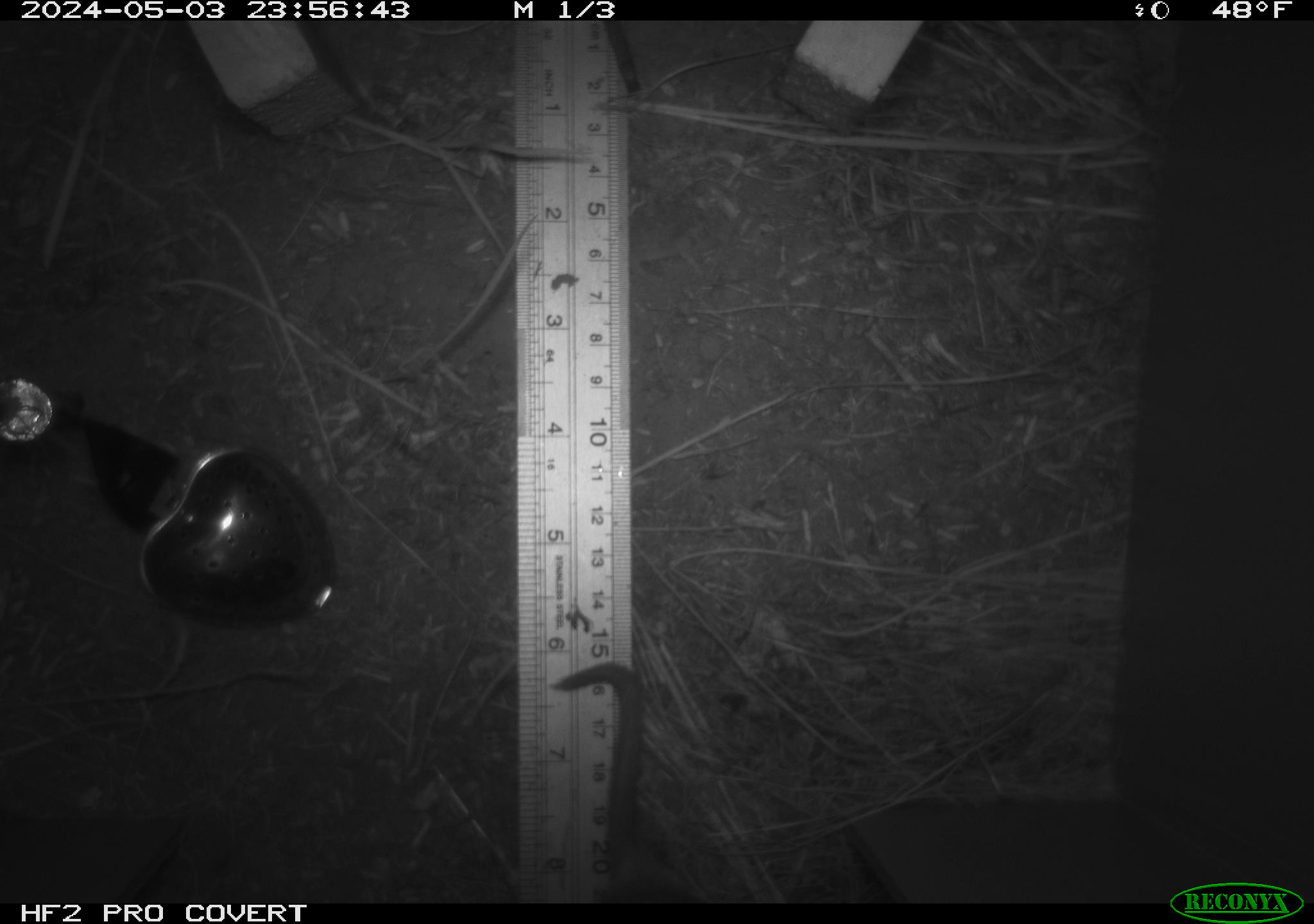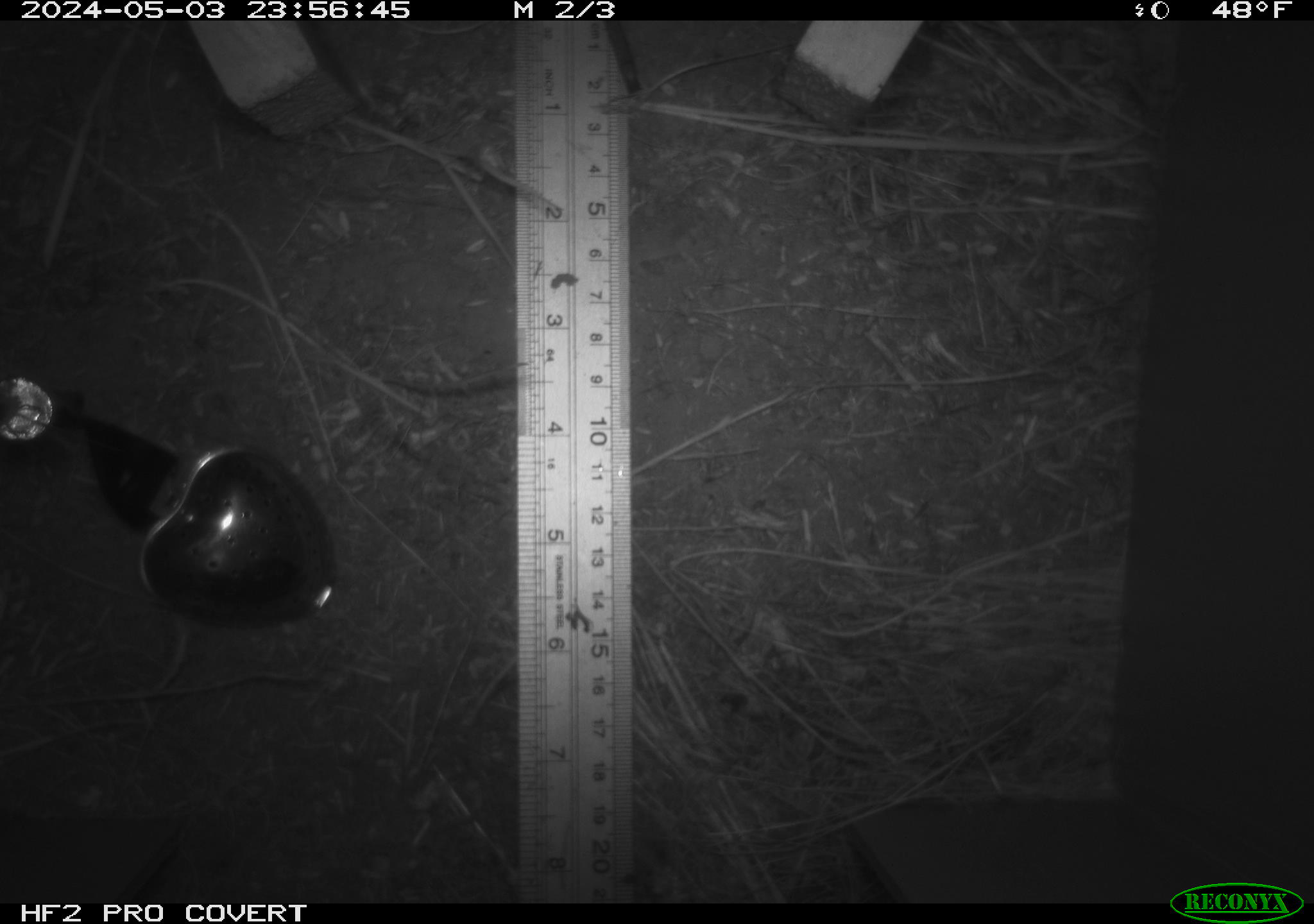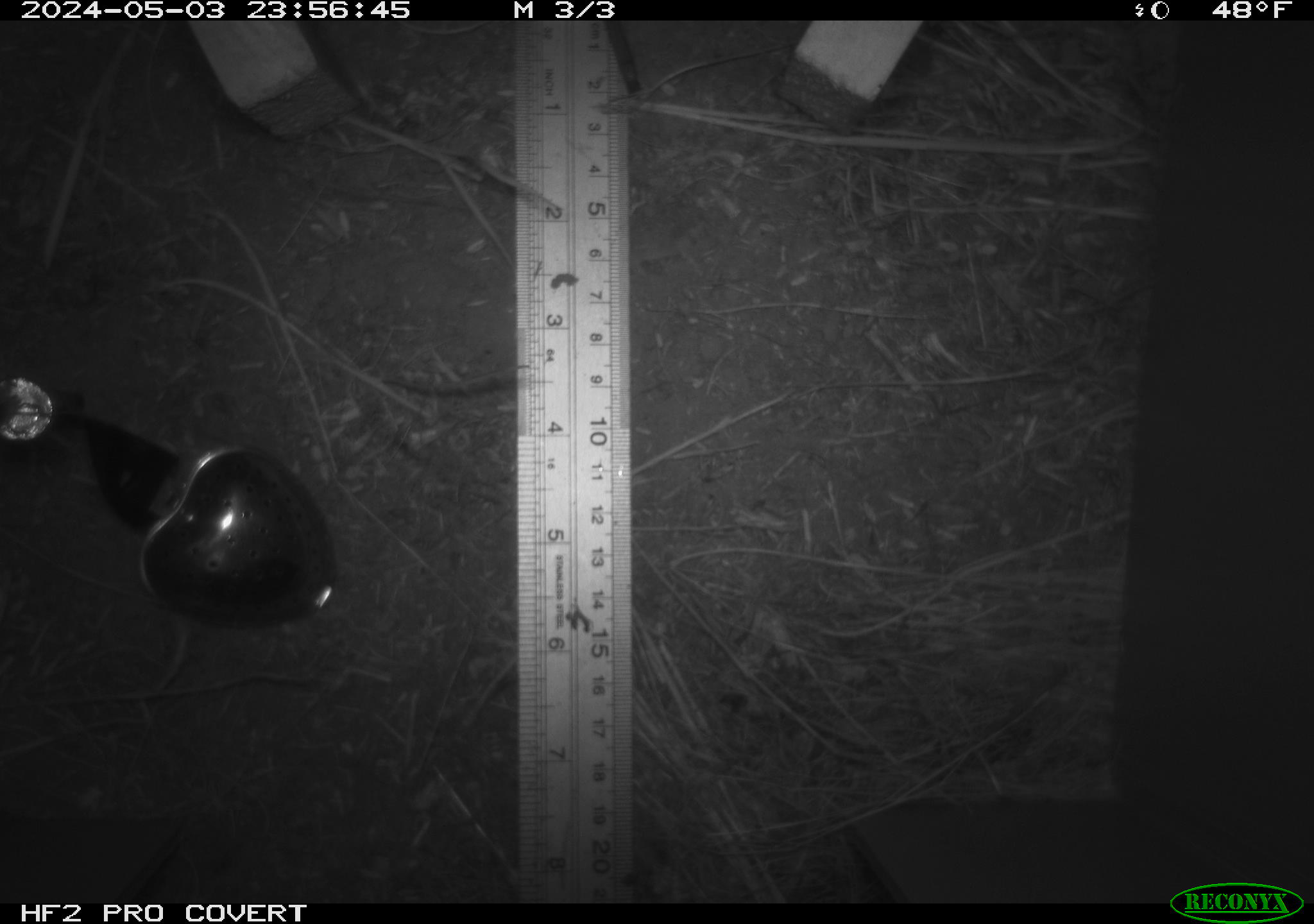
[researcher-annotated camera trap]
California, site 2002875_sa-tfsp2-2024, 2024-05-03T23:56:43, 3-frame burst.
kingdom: Animalia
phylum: Chordata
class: Mammalia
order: Rodentia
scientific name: Rodentia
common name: rodent